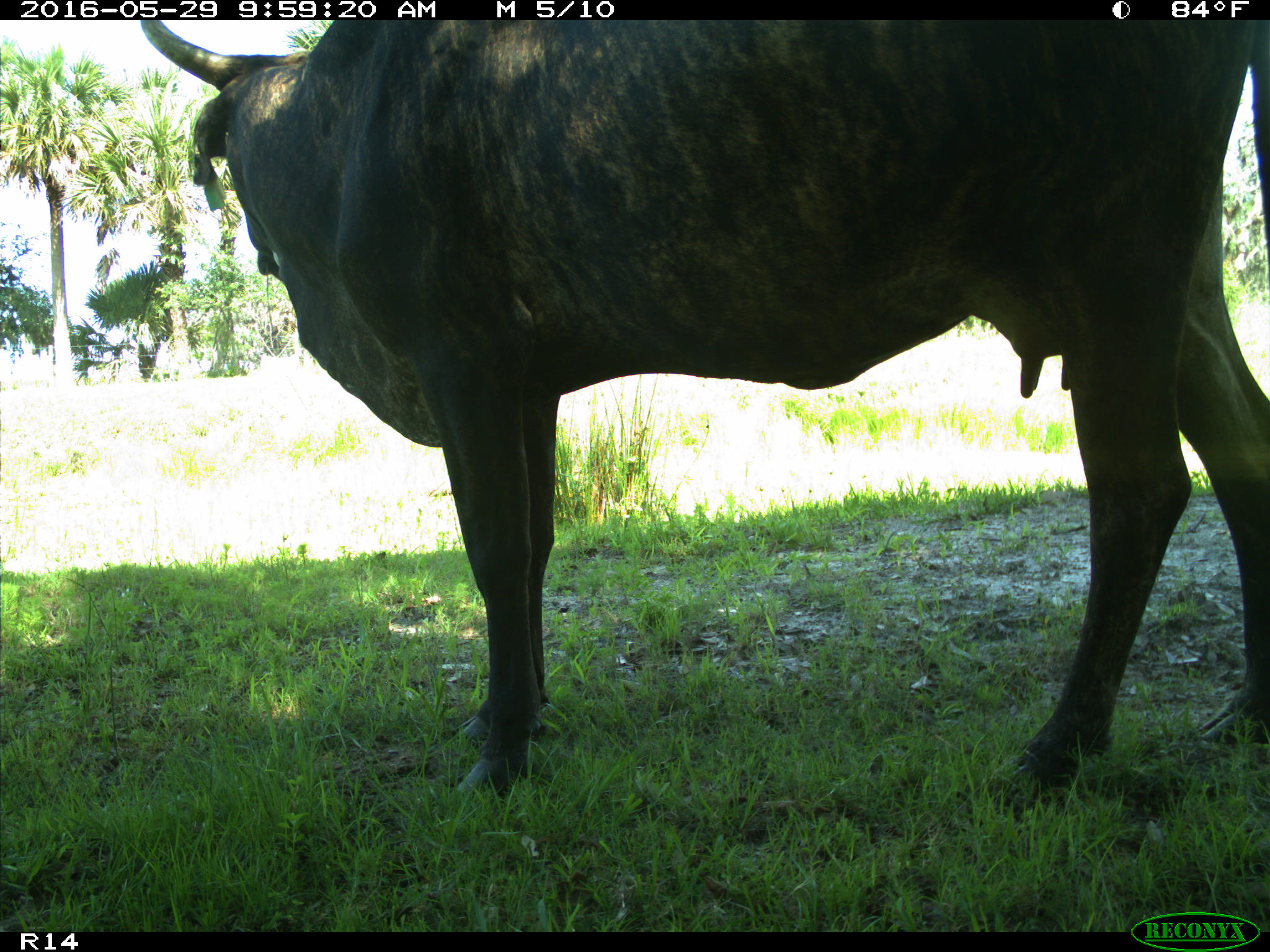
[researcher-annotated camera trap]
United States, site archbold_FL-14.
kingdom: Animalia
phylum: Chordata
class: Mammalia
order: Artiodactyla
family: Bovidae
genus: Bos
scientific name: Bos taurus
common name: domestic cow